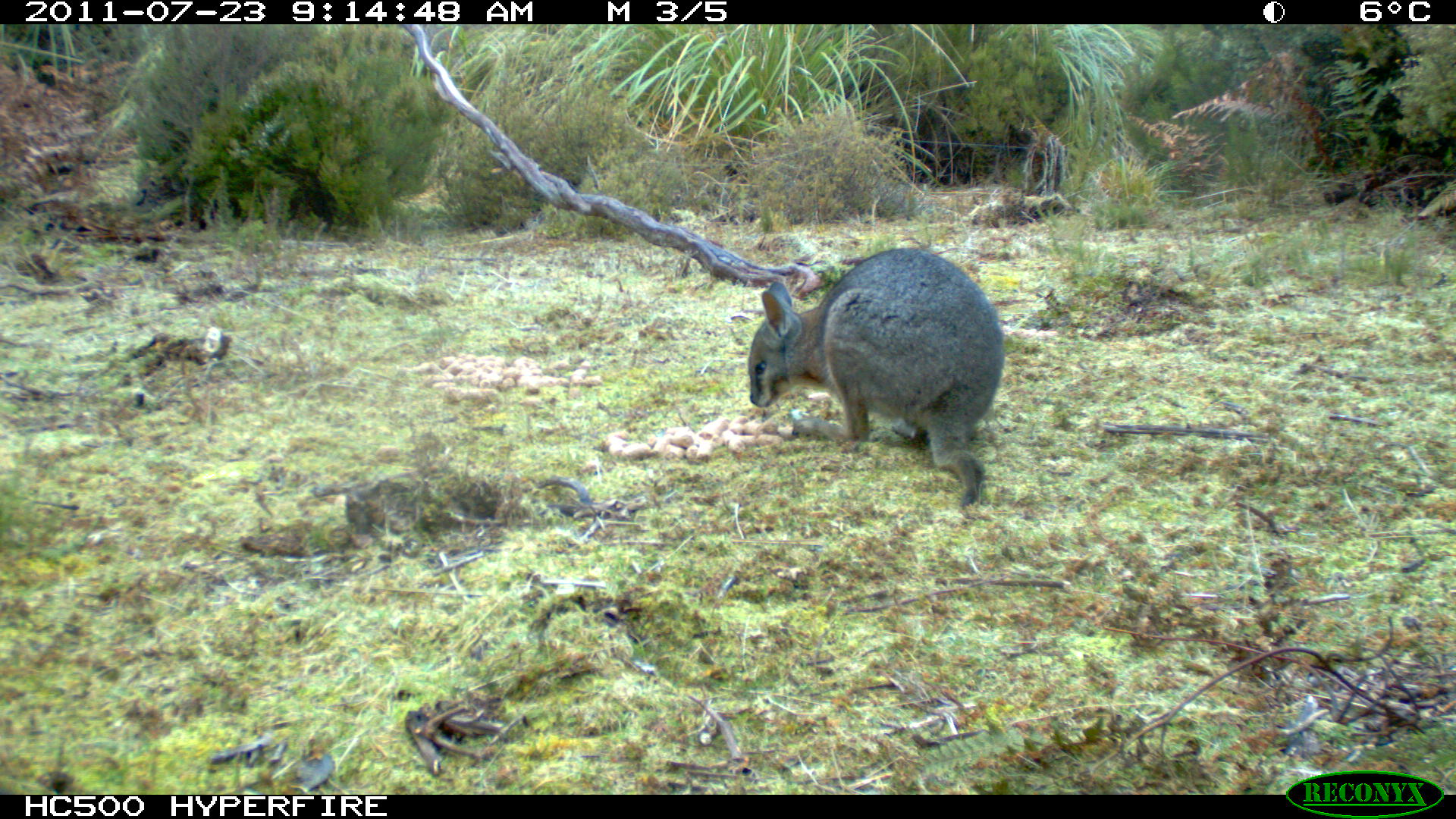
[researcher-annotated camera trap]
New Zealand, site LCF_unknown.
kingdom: Animalia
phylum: Chordata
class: Mammalia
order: Diprotodontia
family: Macropodidae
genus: Notamacropus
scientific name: Notamacropus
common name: wallaby